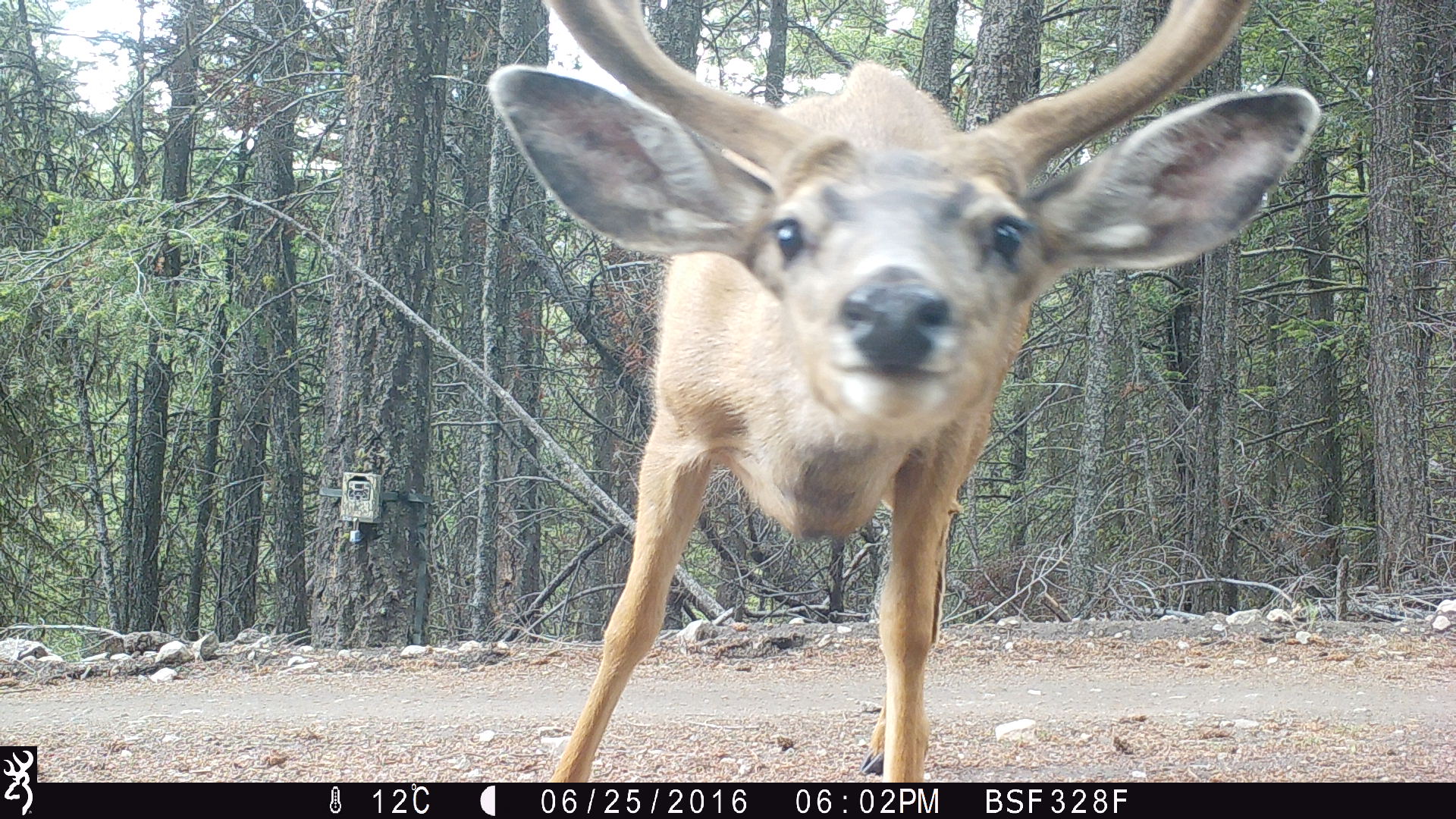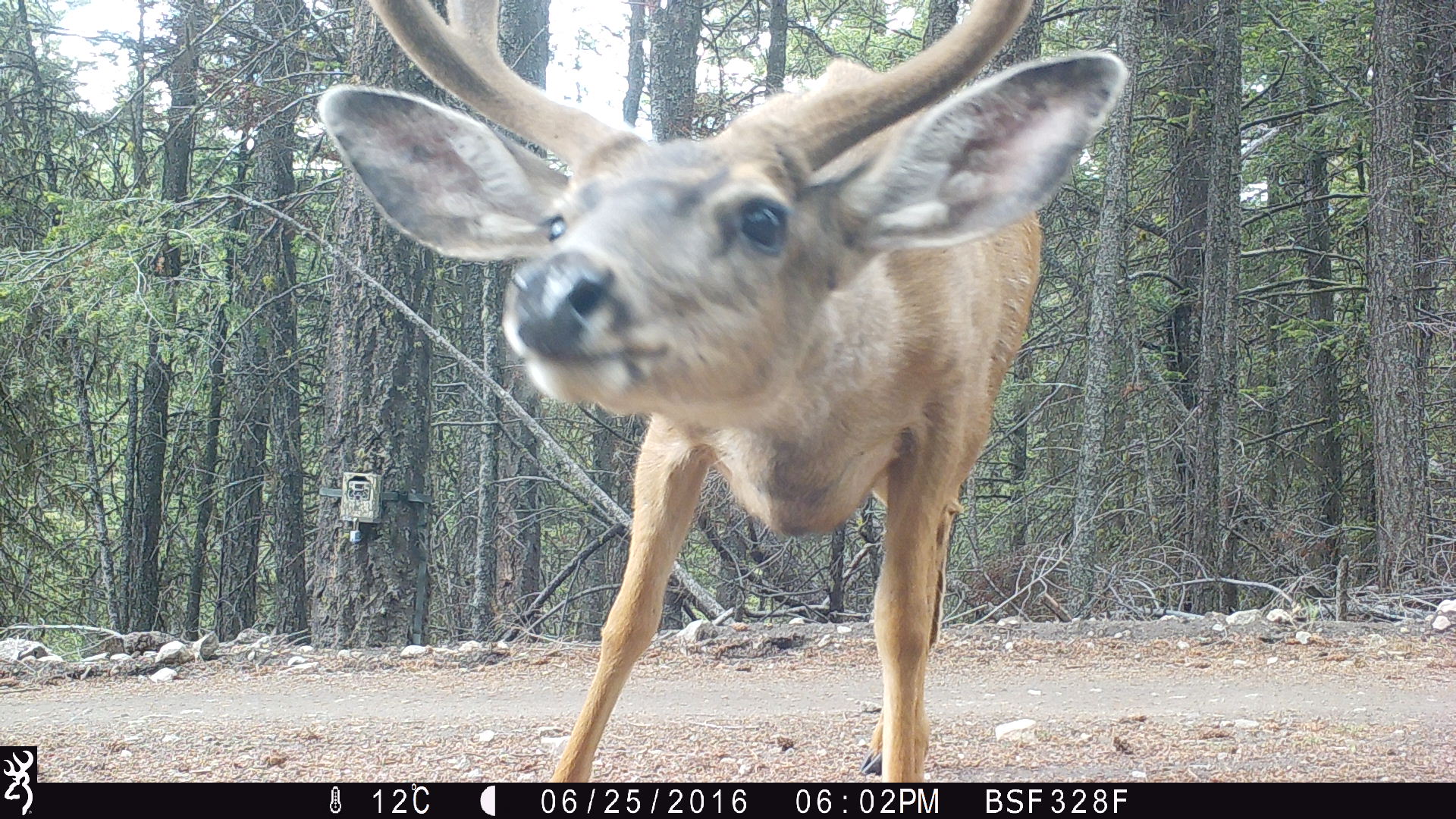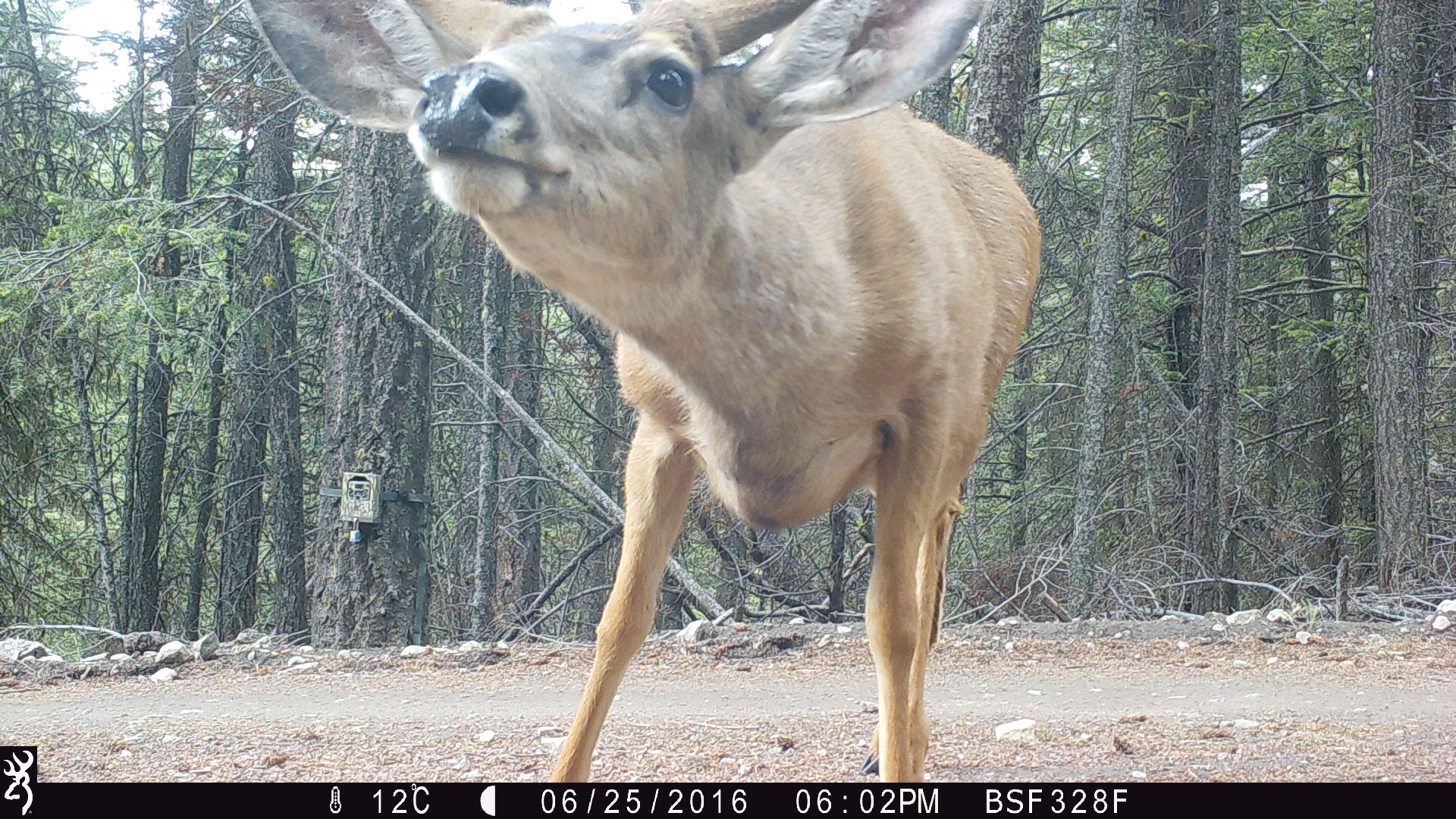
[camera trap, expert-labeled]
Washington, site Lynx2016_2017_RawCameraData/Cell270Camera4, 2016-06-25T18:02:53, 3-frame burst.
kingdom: Animalia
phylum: Chordata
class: Mammalia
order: Artiodactyla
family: Cervidae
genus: Odocoileus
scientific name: Odocoileus hemionus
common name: mule deer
Odocoileus hemionus (mule deer). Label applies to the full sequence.